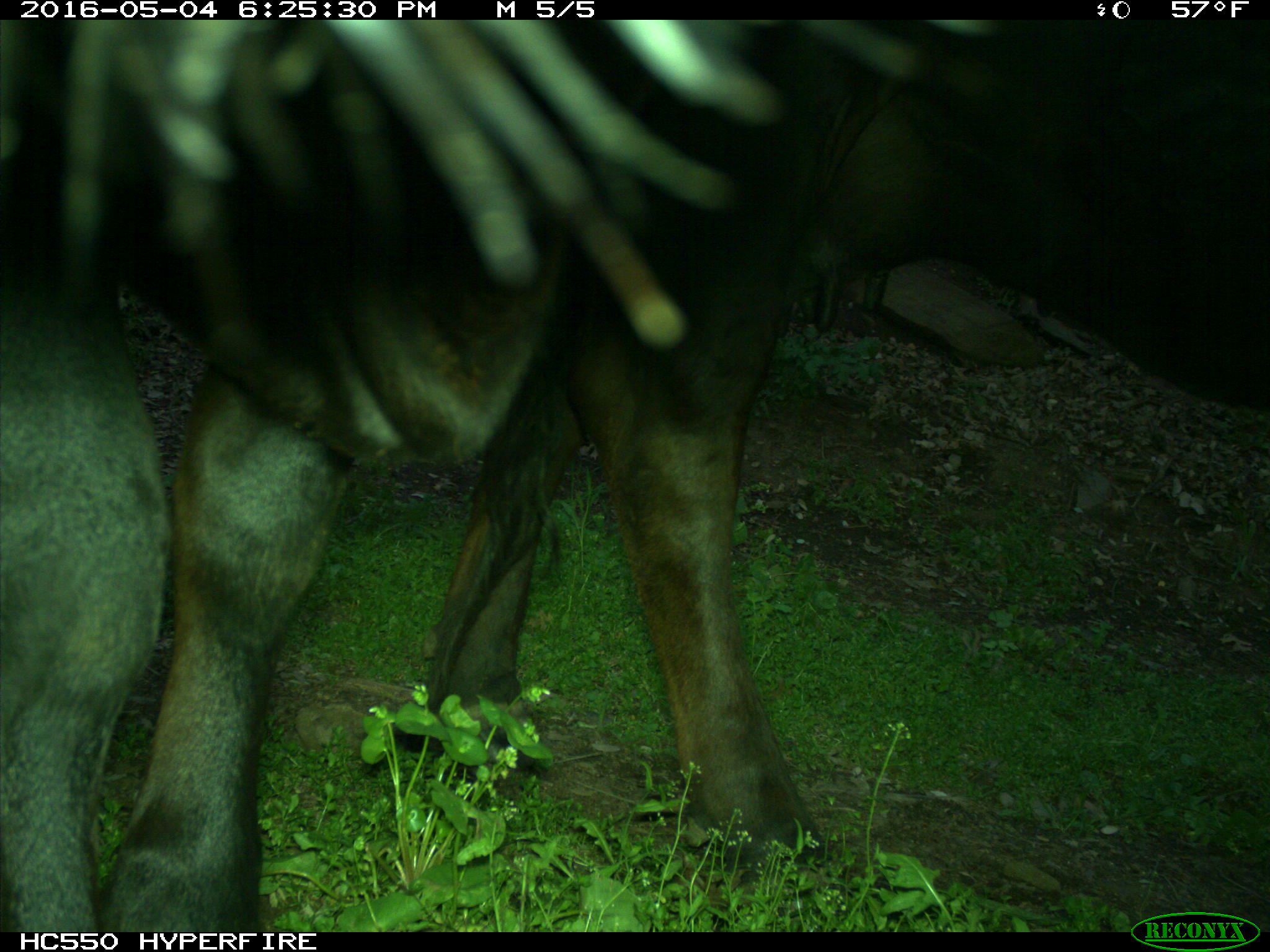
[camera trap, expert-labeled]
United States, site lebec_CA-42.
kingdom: Animalia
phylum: Chordata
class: Mammalia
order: Artiodactyla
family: Bovidae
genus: Bos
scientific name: Bos taurus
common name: domestic cow